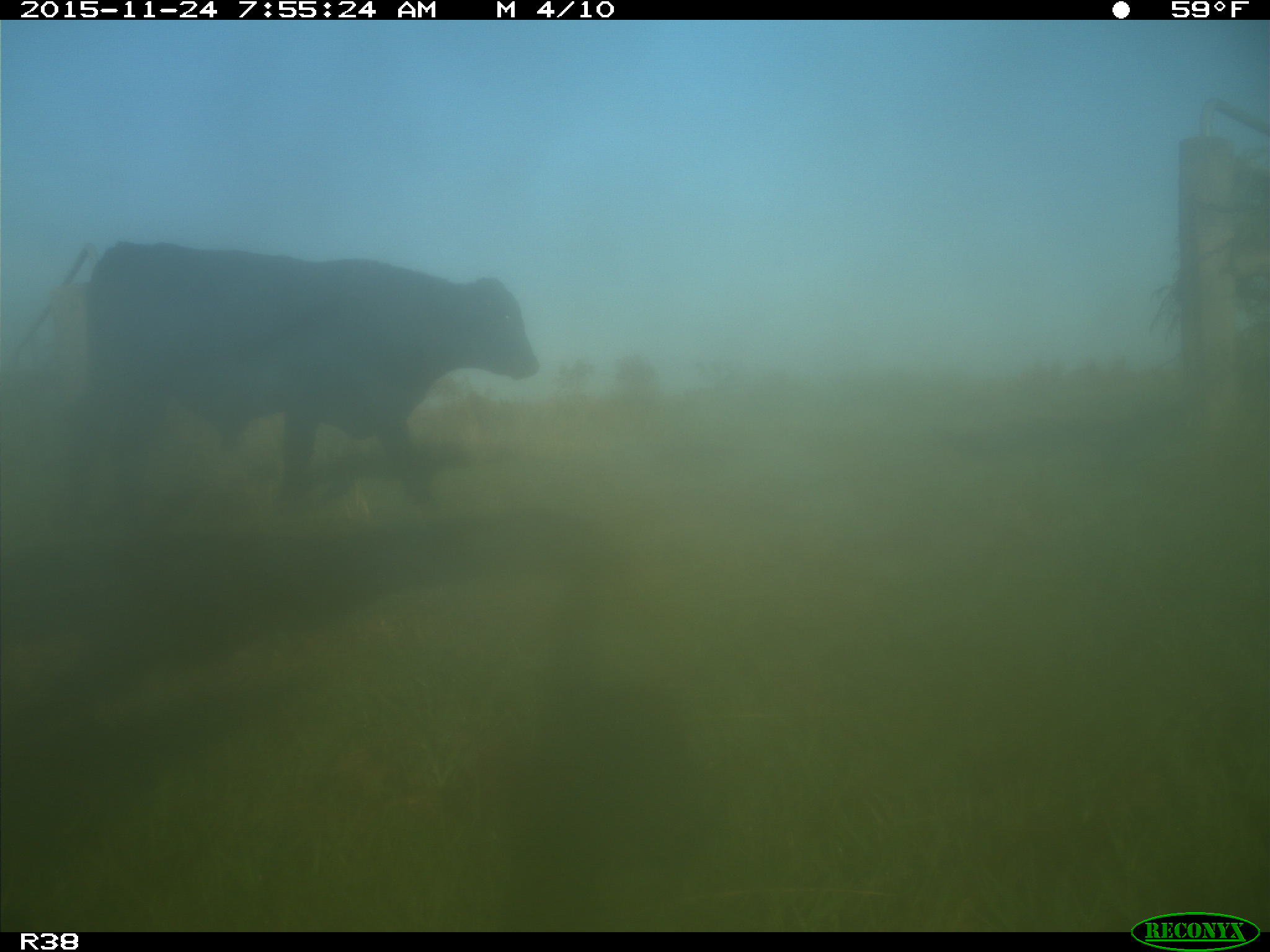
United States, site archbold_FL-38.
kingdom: Animalia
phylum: Chordata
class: Mammalia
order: Artiodactyla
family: Bovidae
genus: Bos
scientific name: Bos taurus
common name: domestic cow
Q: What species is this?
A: Bos taurus (domestic cow).